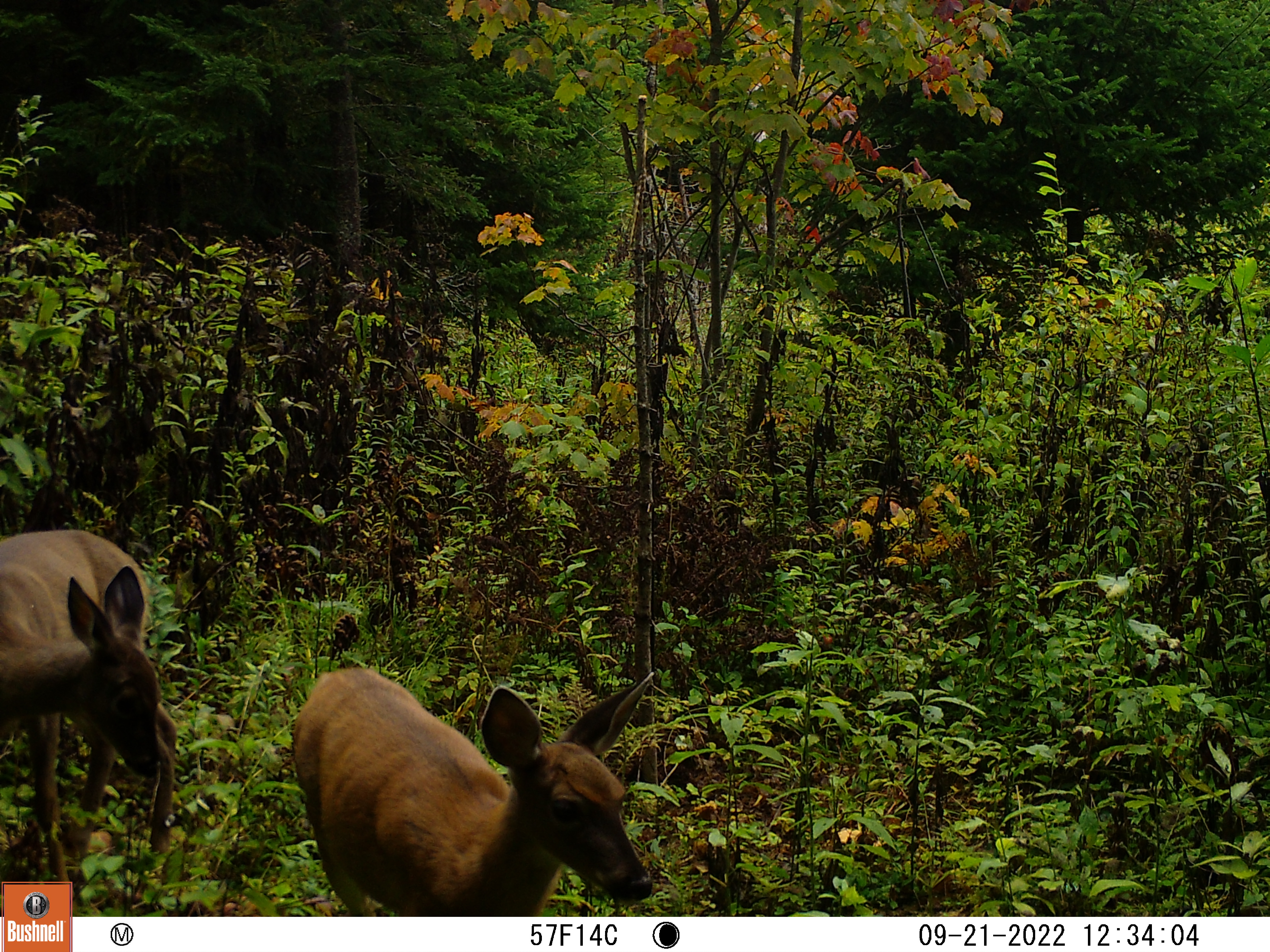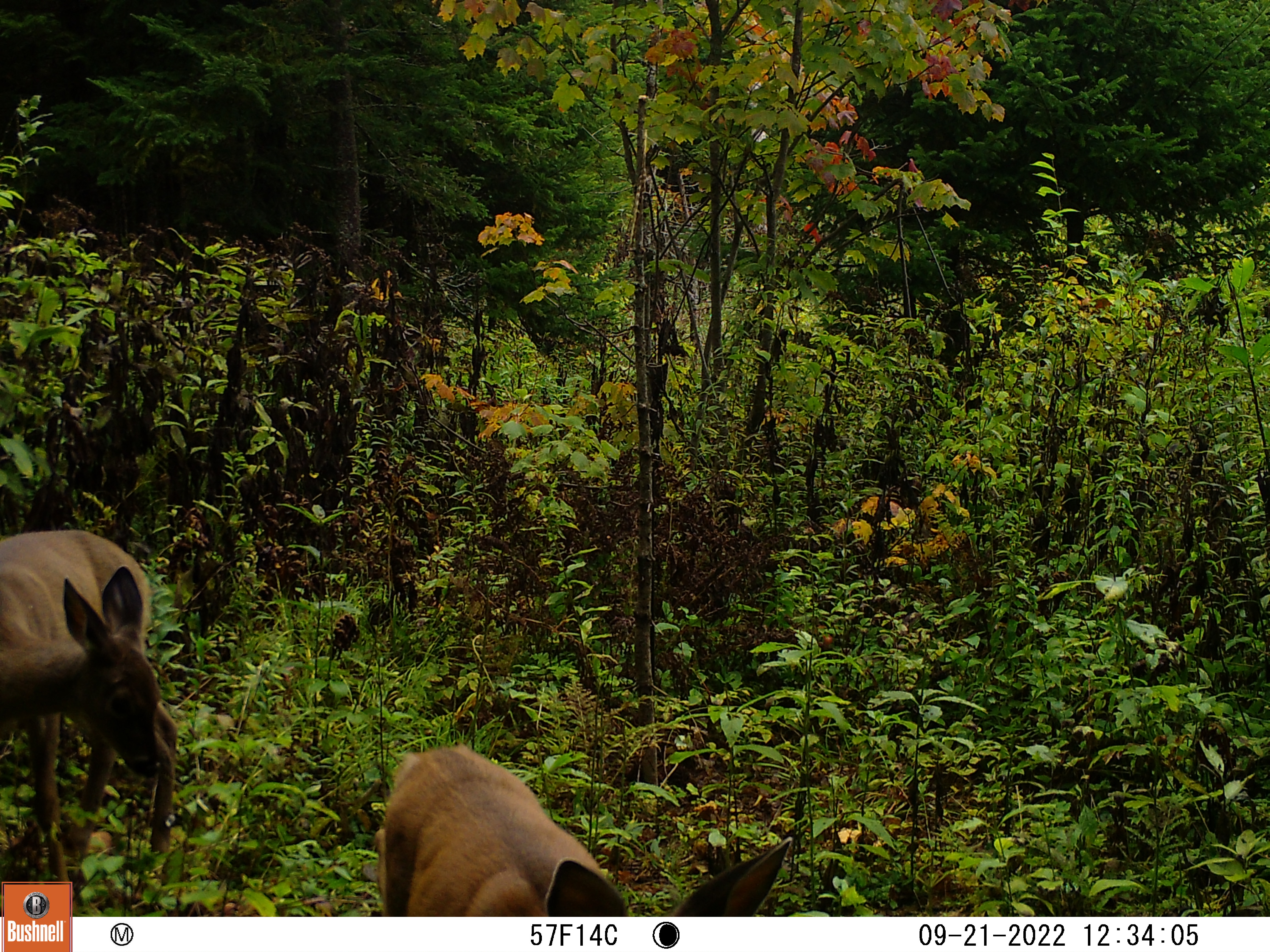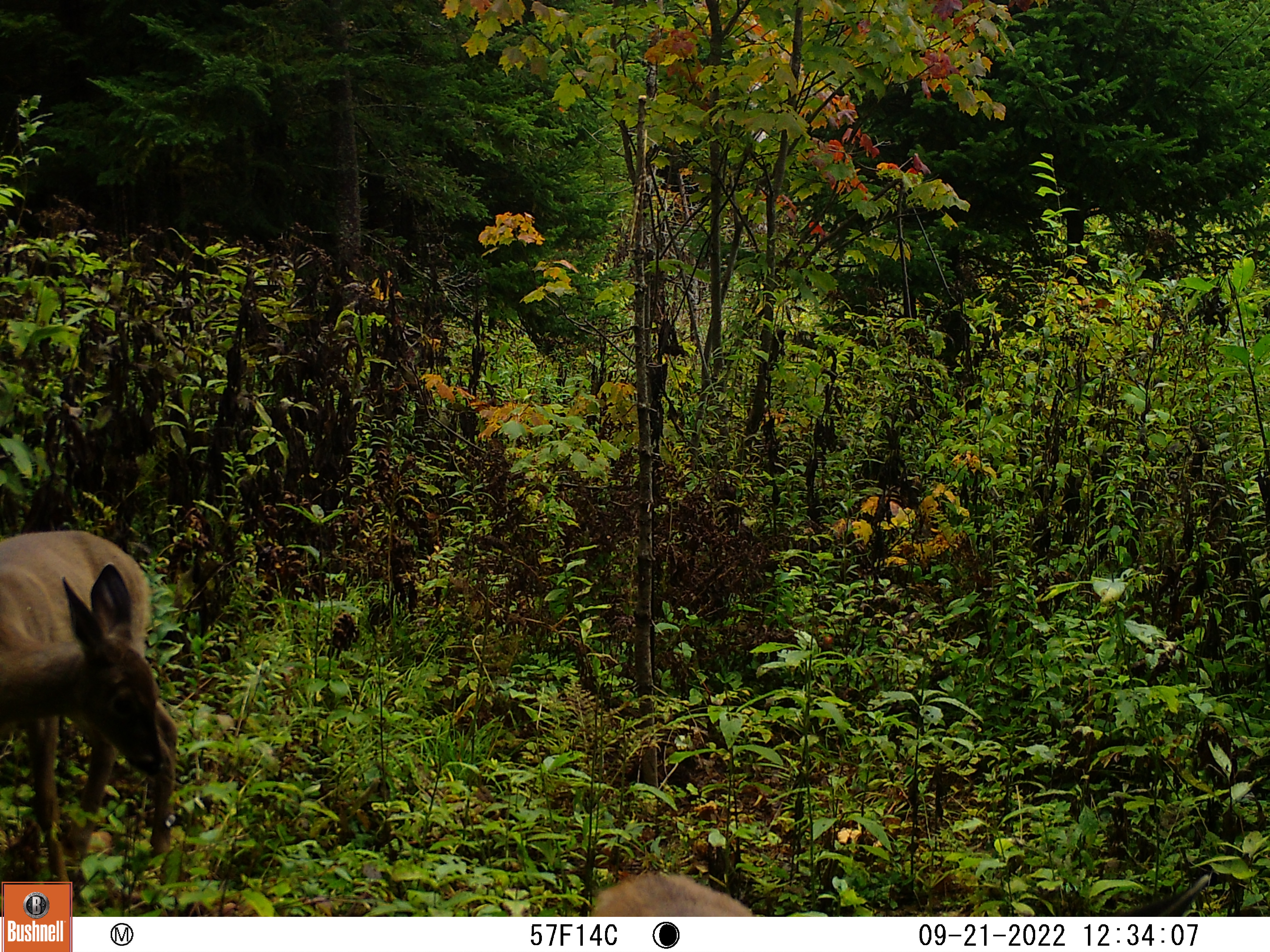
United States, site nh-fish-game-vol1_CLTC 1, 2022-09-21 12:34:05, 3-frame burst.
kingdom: Animalia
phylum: Chordata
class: Mammalia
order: Artiodactyla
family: Cervidae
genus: Odocoileus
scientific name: Odocoileus virginianus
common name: white-tailed deer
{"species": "white-tailed deer (Odocoileus virginianus)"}